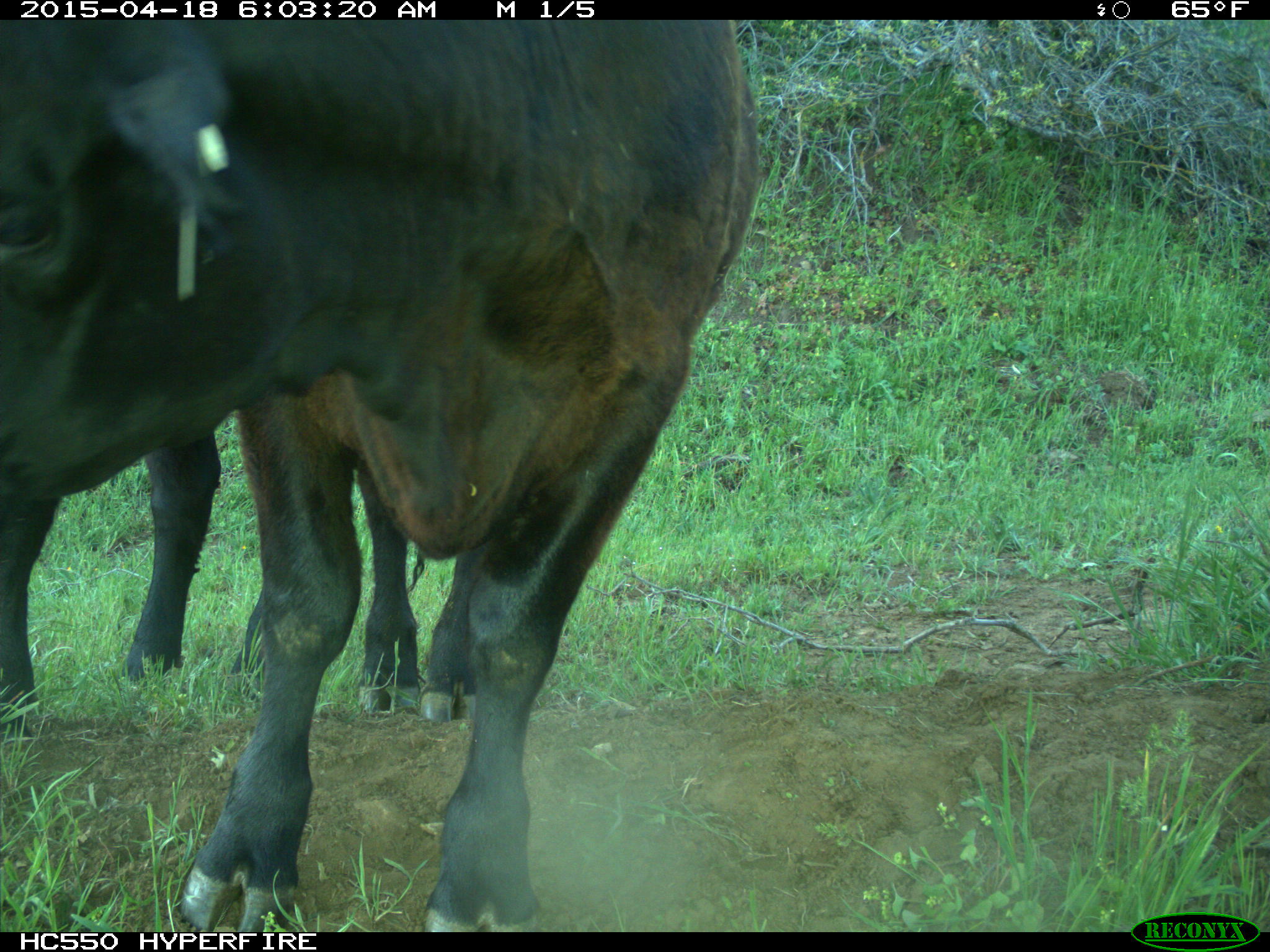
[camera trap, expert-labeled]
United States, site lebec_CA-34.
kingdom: Animalia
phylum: Chordata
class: Mammalia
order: Artiodactyla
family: Bovidae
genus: Bos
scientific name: Bos taurus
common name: domestic cow